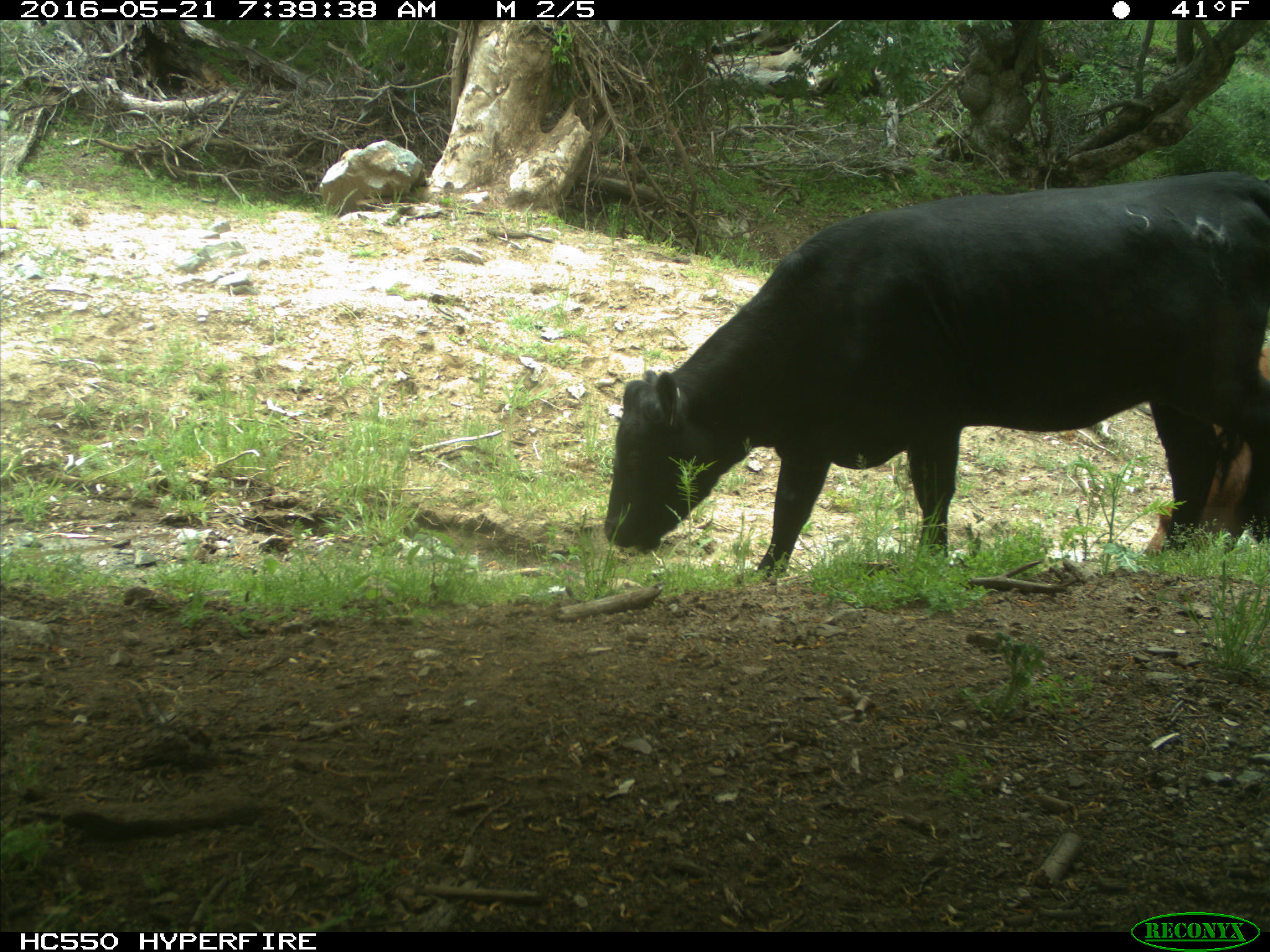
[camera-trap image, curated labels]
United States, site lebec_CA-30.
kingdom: Animalia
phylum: Chordata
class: Mammalia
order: Artiodactyla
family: Bovidae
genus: Bos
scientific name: Bos taurus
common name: domestic cow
Bos taurus (domestic cow).